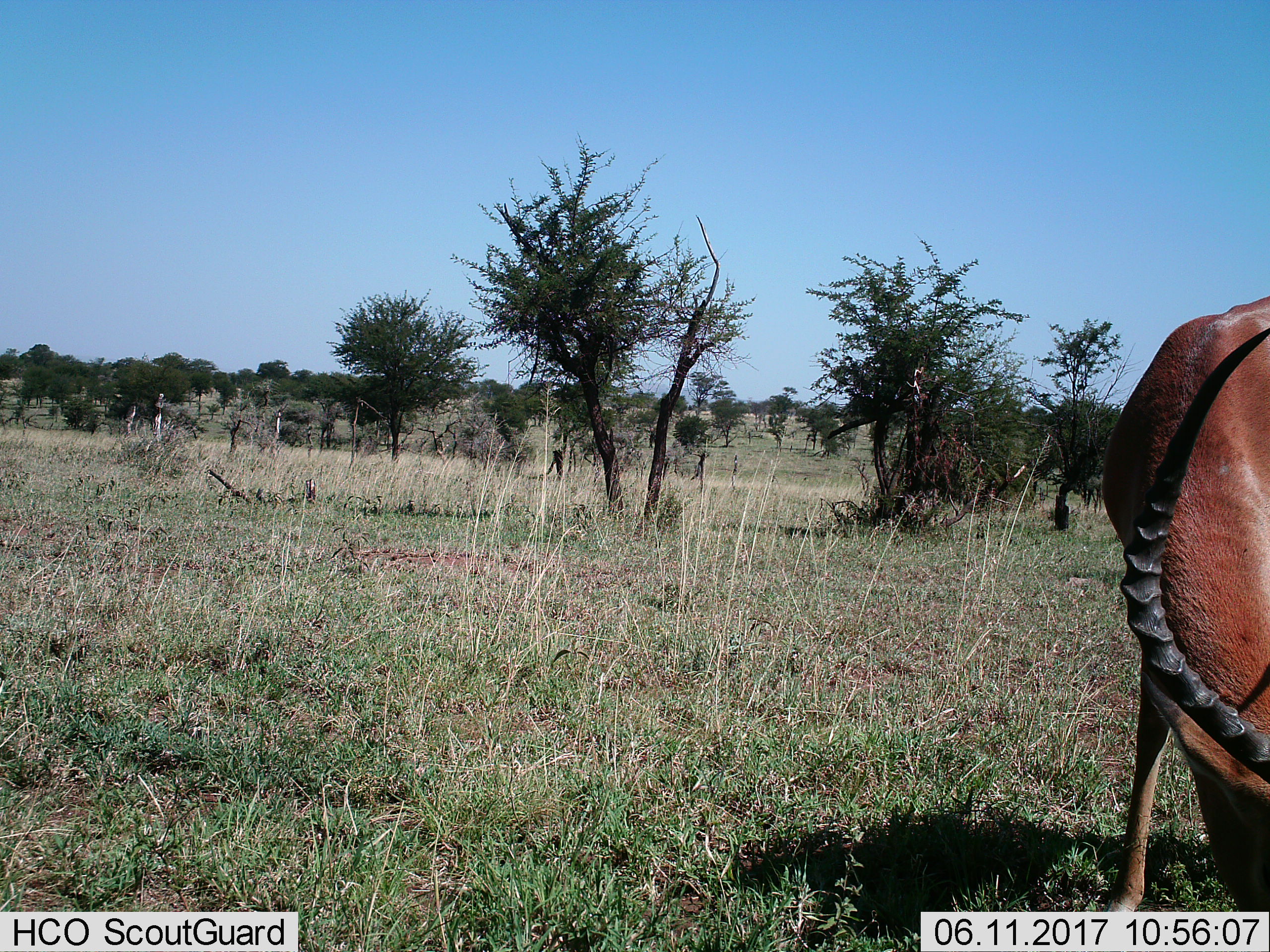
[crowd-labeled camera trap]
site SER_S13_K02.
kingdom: Animalia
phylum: Chordata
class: Mammalia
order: Artiodactyla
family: Bovidae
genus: Aepyceros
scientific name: Aepyceros melampus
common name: impala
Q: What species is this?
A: Impala (Aepyceros melampus).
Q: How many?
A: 1.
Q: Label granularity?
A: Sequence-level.